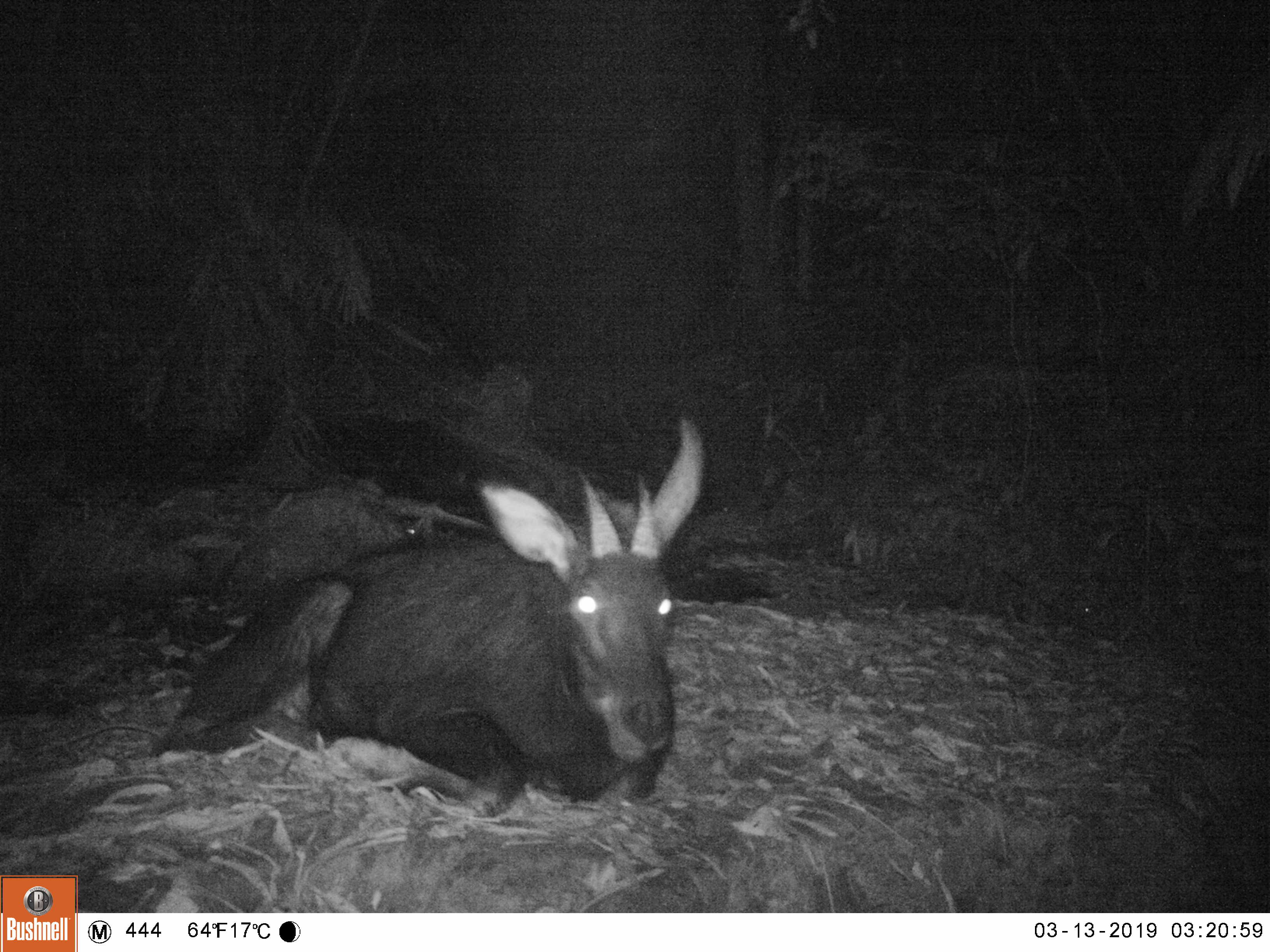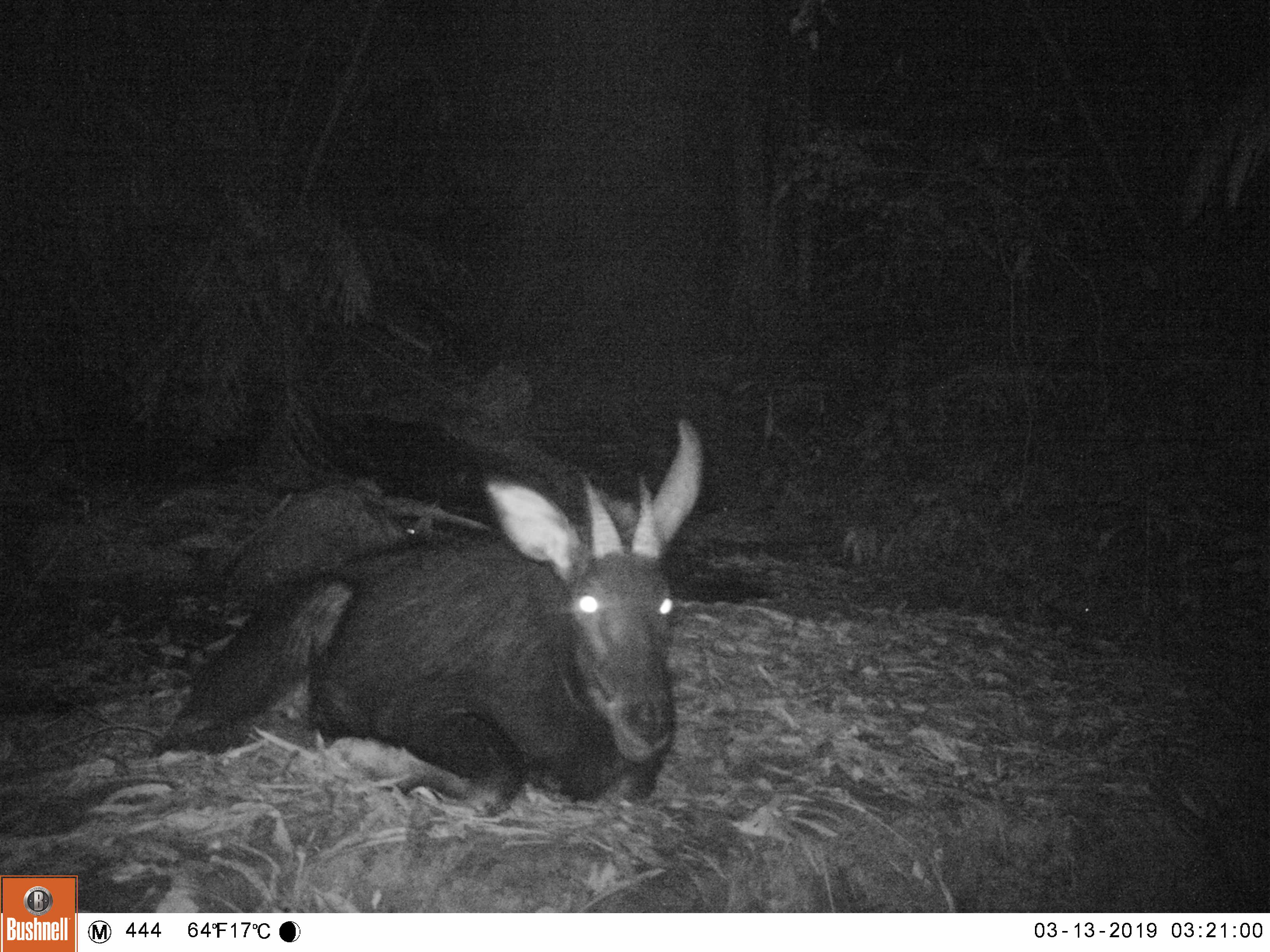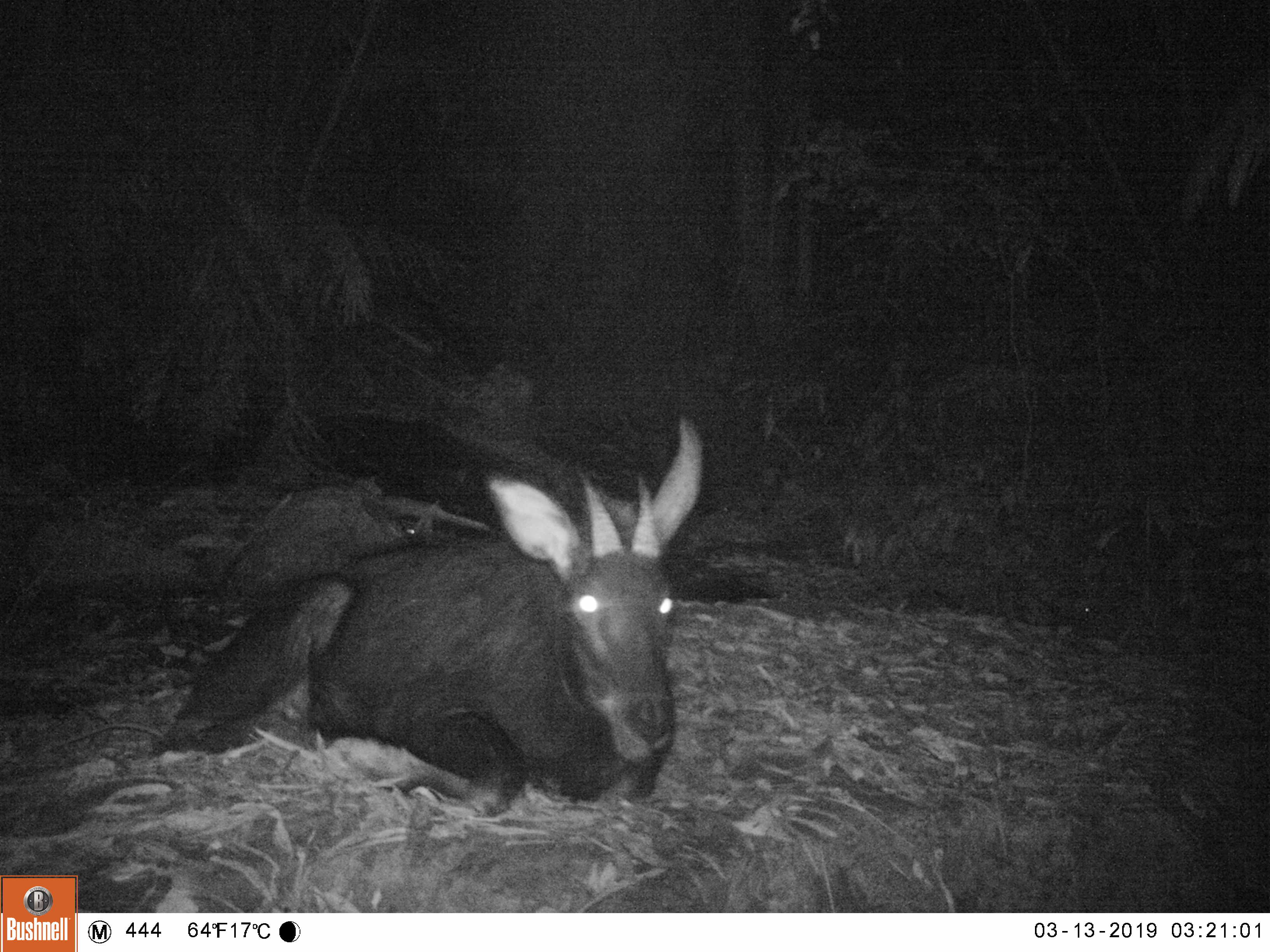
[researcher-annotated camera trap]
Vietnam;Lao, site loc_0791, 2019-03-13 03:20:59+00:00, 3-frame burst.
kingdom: Animalia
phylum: Chordata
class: Mammalia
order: Artiodactyla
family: Bovidae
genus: Capricornis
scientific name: Capricornis sumatraensis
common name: chinese serow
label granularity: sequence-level